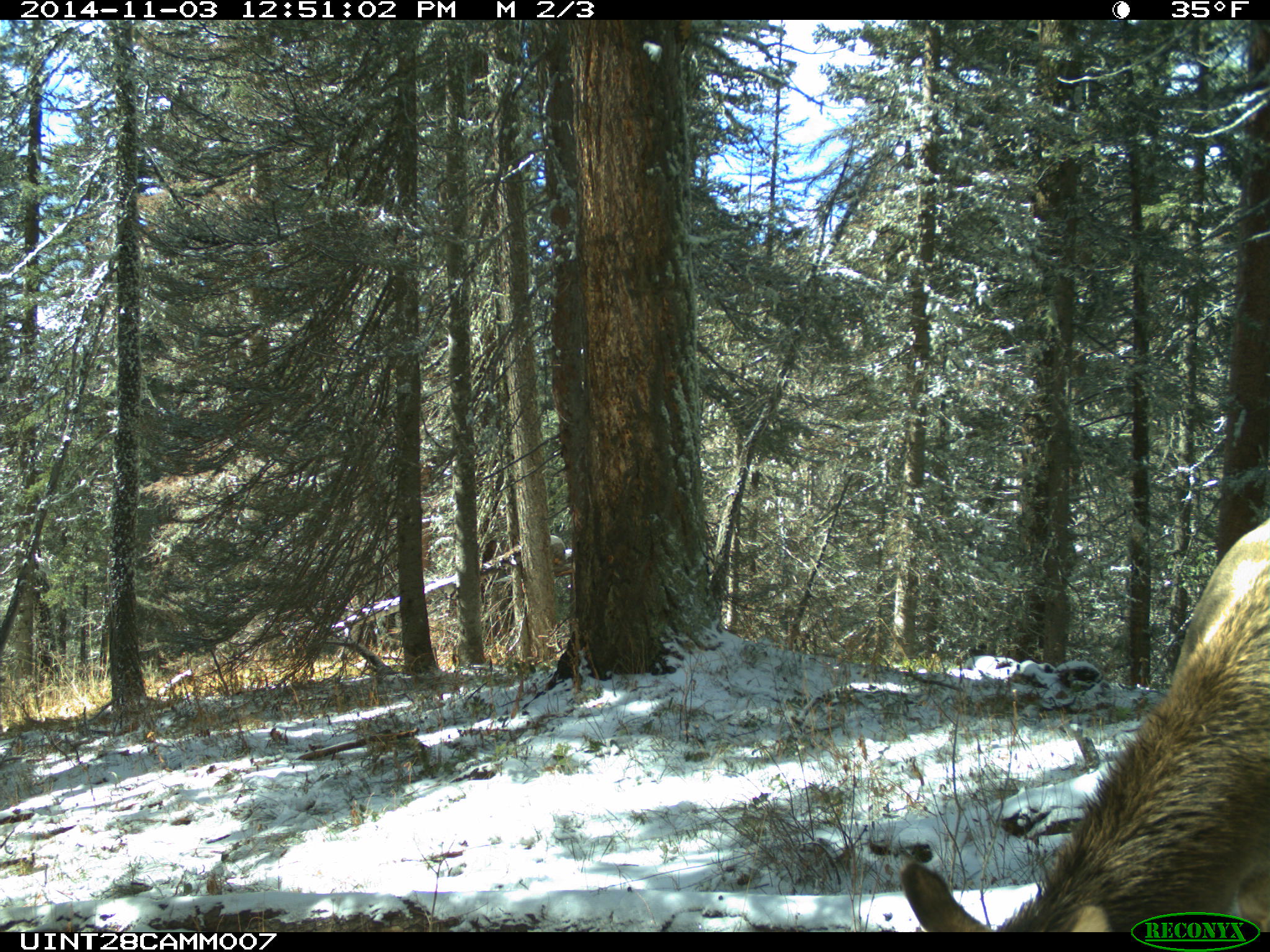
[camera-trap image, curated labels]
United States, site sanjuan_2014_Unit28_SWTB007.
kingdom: Animalia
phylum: Chordata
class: Mammalia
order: Artiodactyla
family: Cervidae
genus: Cervus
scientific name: Cervus elaphus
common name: red deer